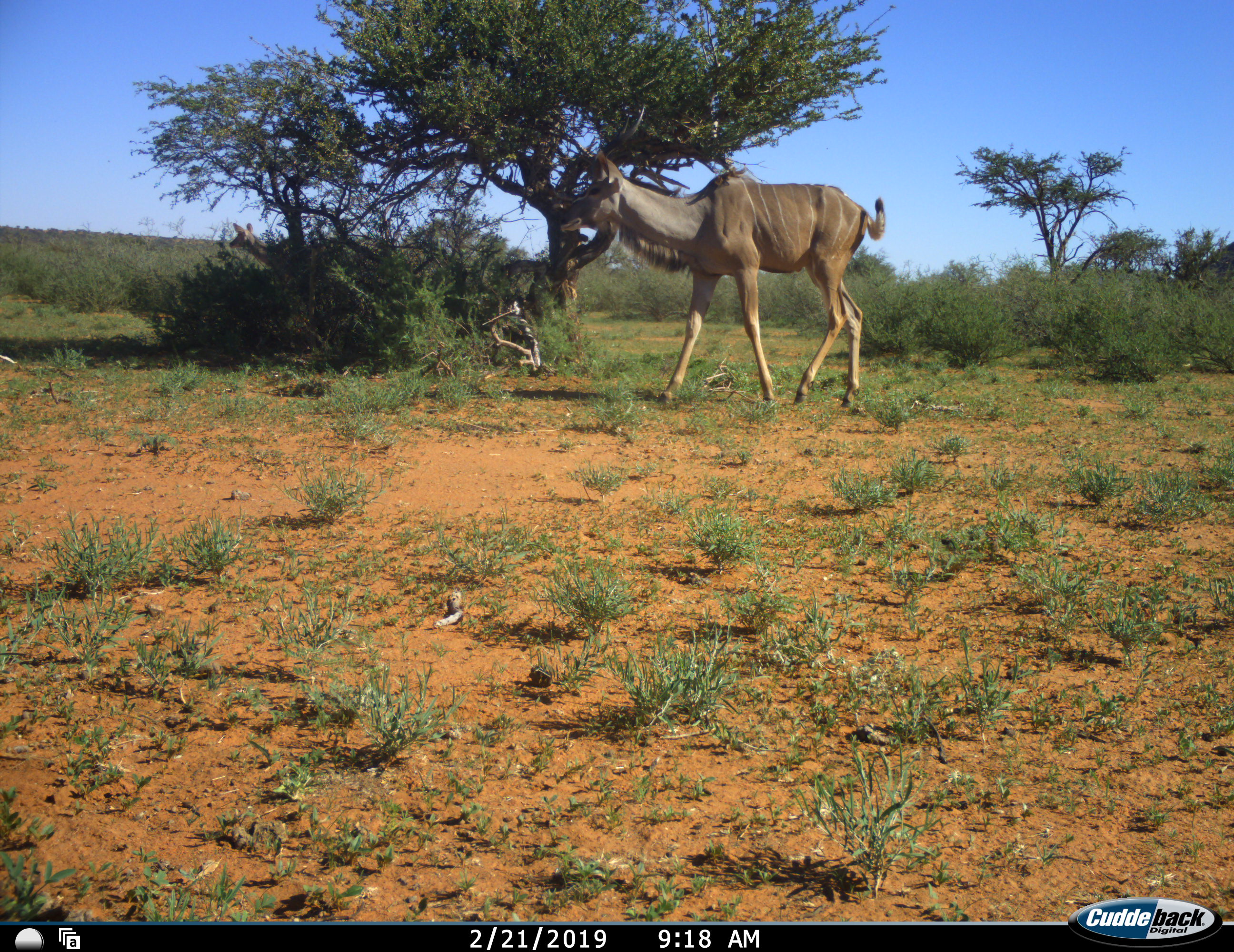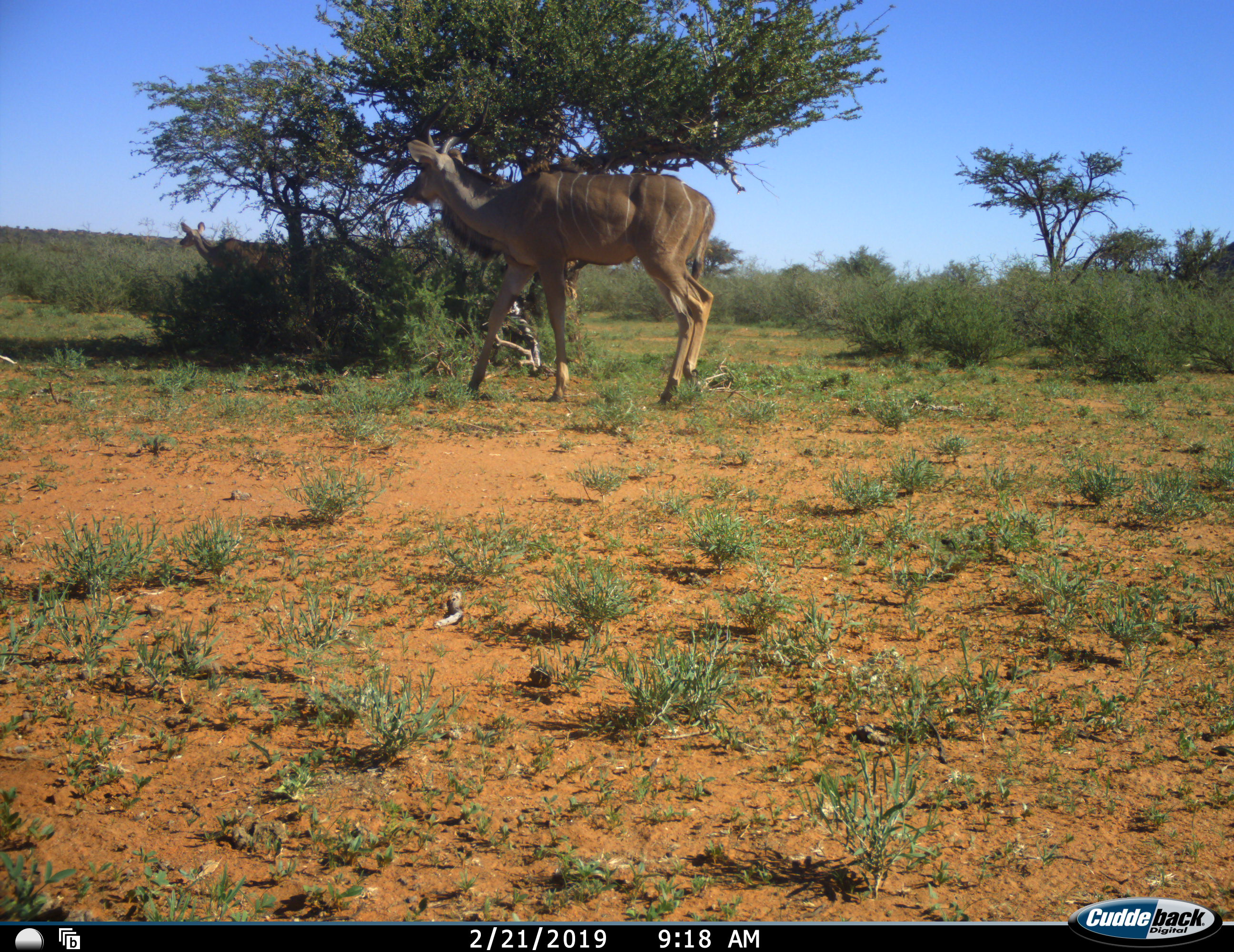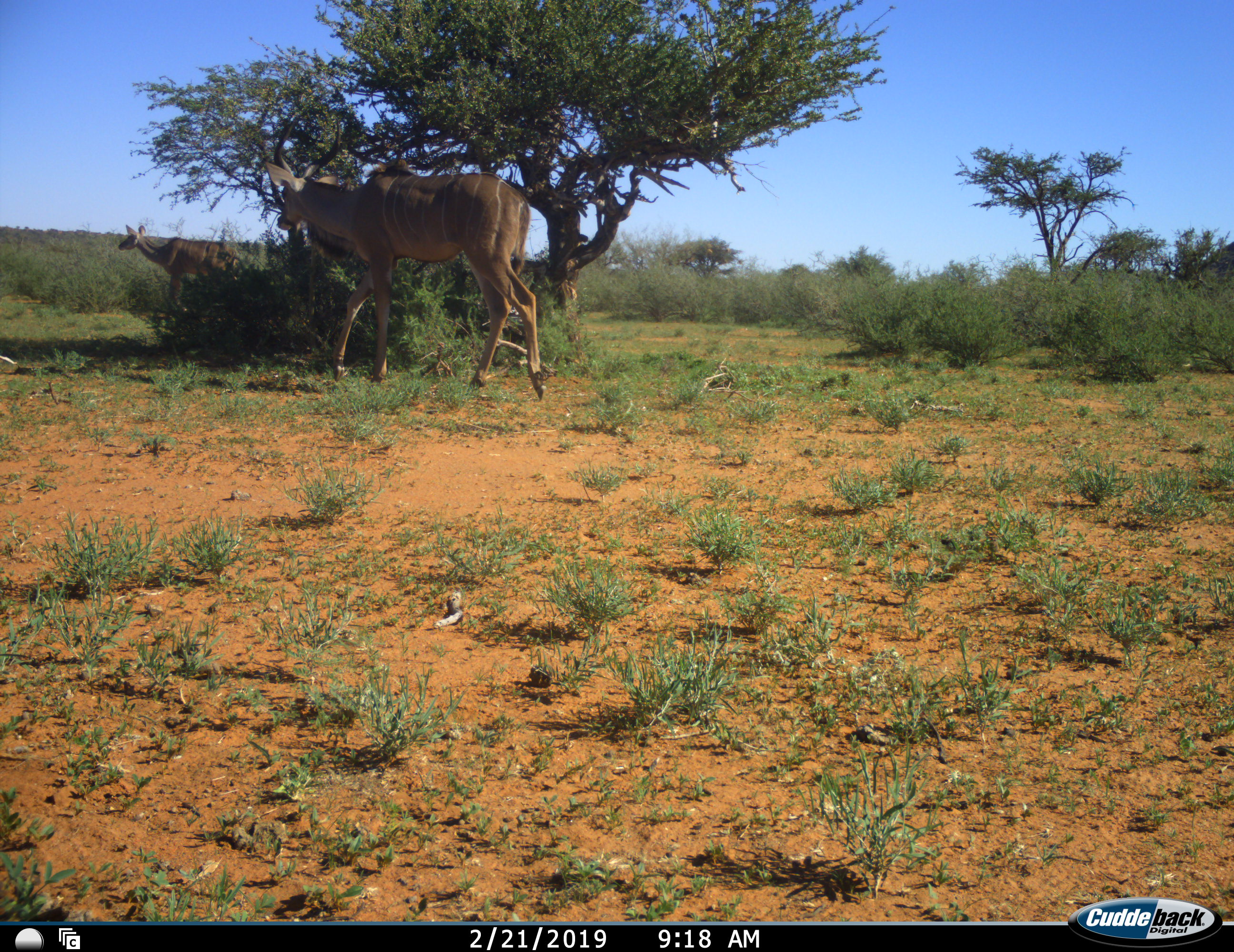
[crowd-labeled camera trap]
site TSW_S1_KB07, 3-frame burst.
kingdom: Animalia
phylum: Chordata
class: Mammalia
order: Artiodactyla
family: Bovidae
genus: Tragelaphus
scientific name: Tragelaphus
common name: kudu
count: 2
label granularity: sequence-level